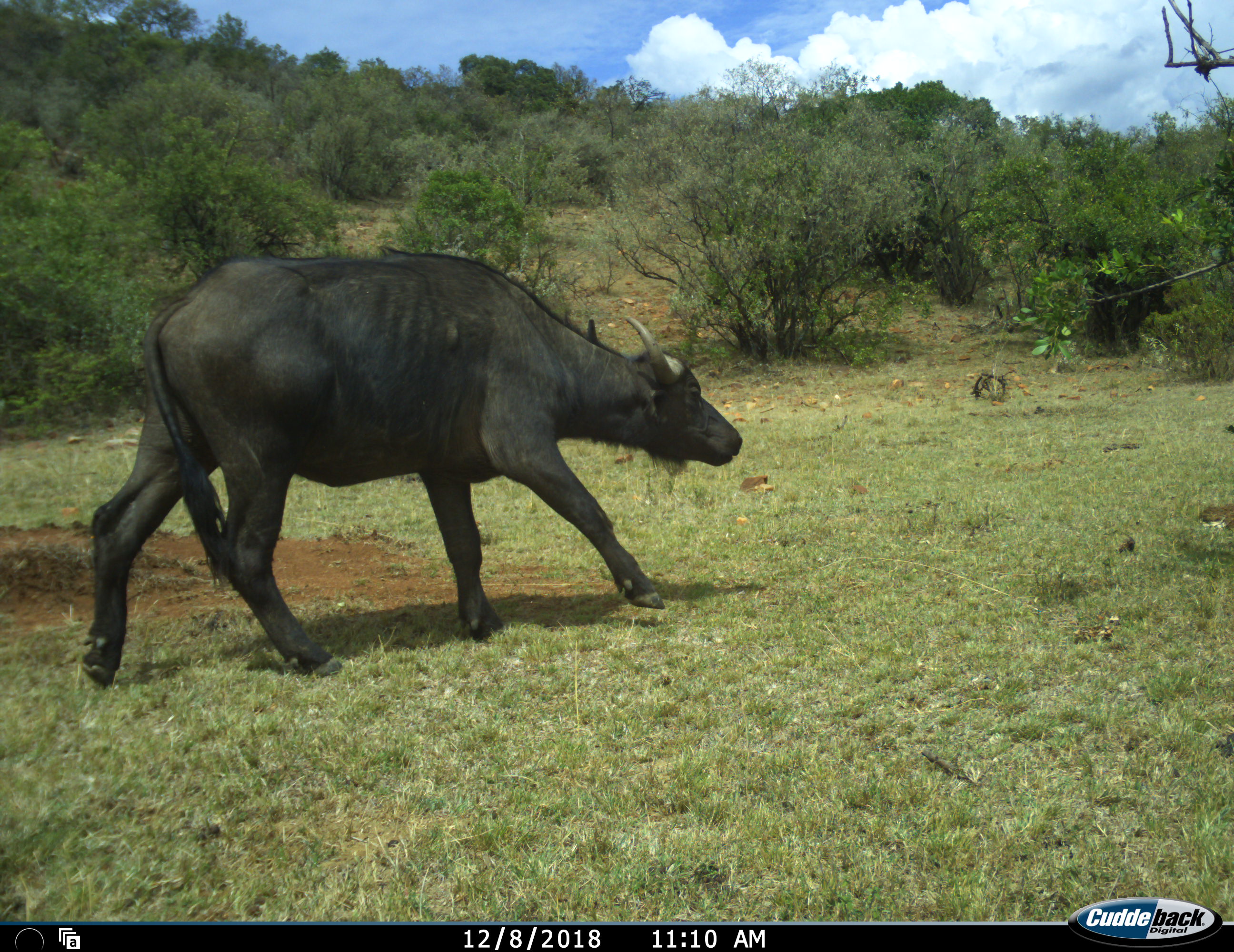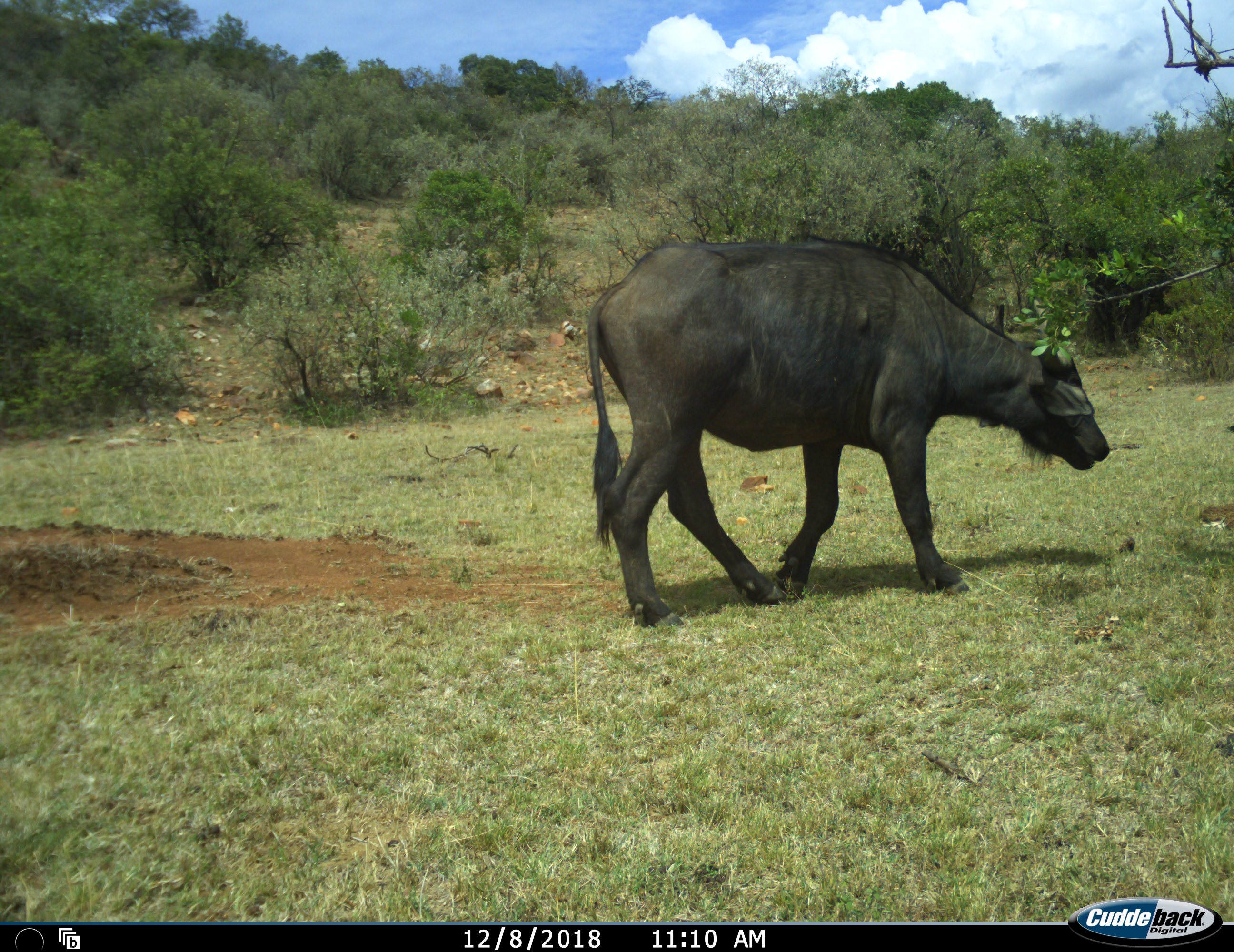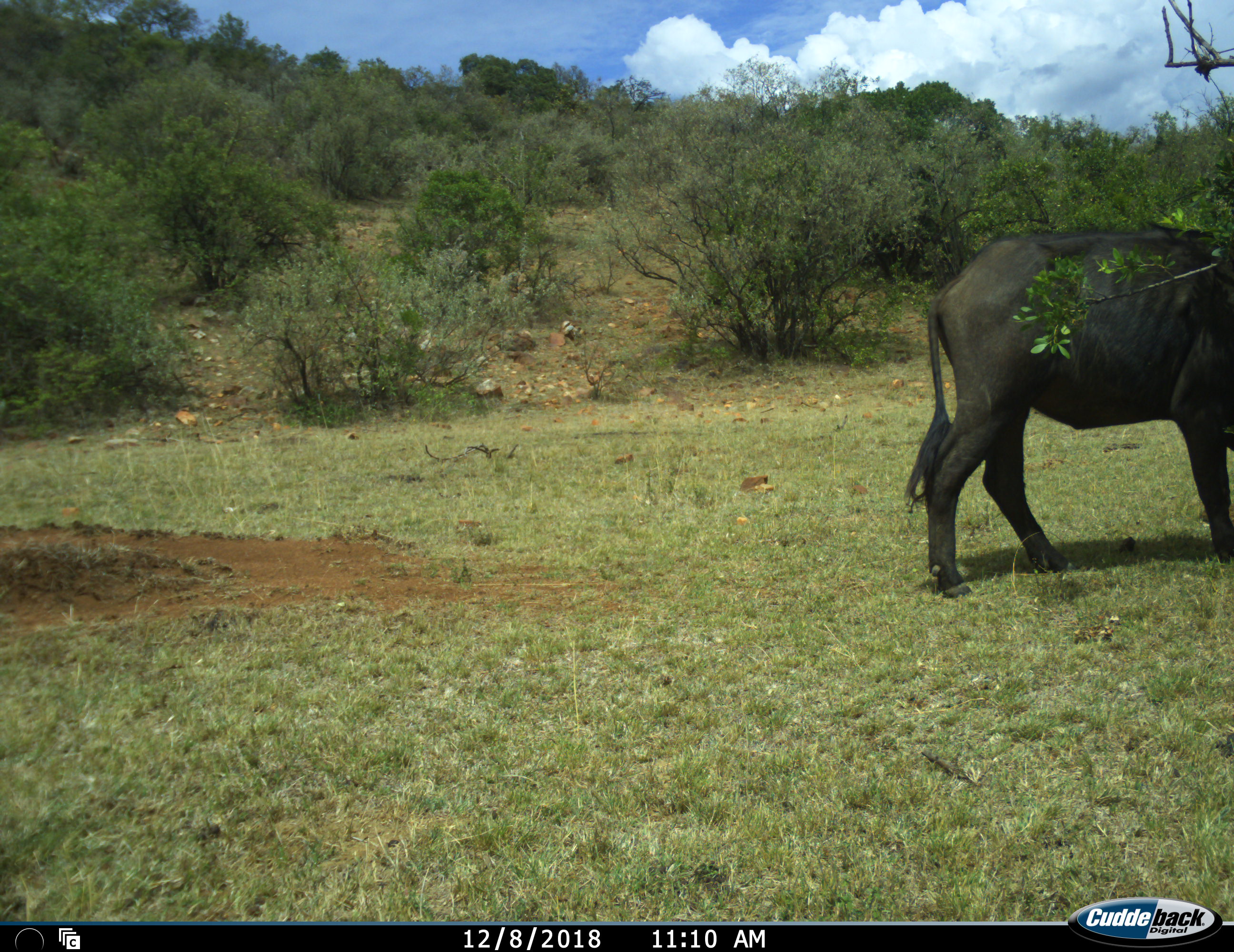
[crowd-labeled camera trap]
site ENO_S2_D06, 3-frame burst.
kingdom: Animalia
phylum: Chordata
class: Mammalia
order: Artiodactyla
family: Bovidae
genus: Syncerus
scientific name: Syncerus caffer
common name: african buffalo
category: buffalo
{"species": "buffalo (african buffalo) (Syncerus caffer)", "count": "1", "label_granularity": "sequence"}